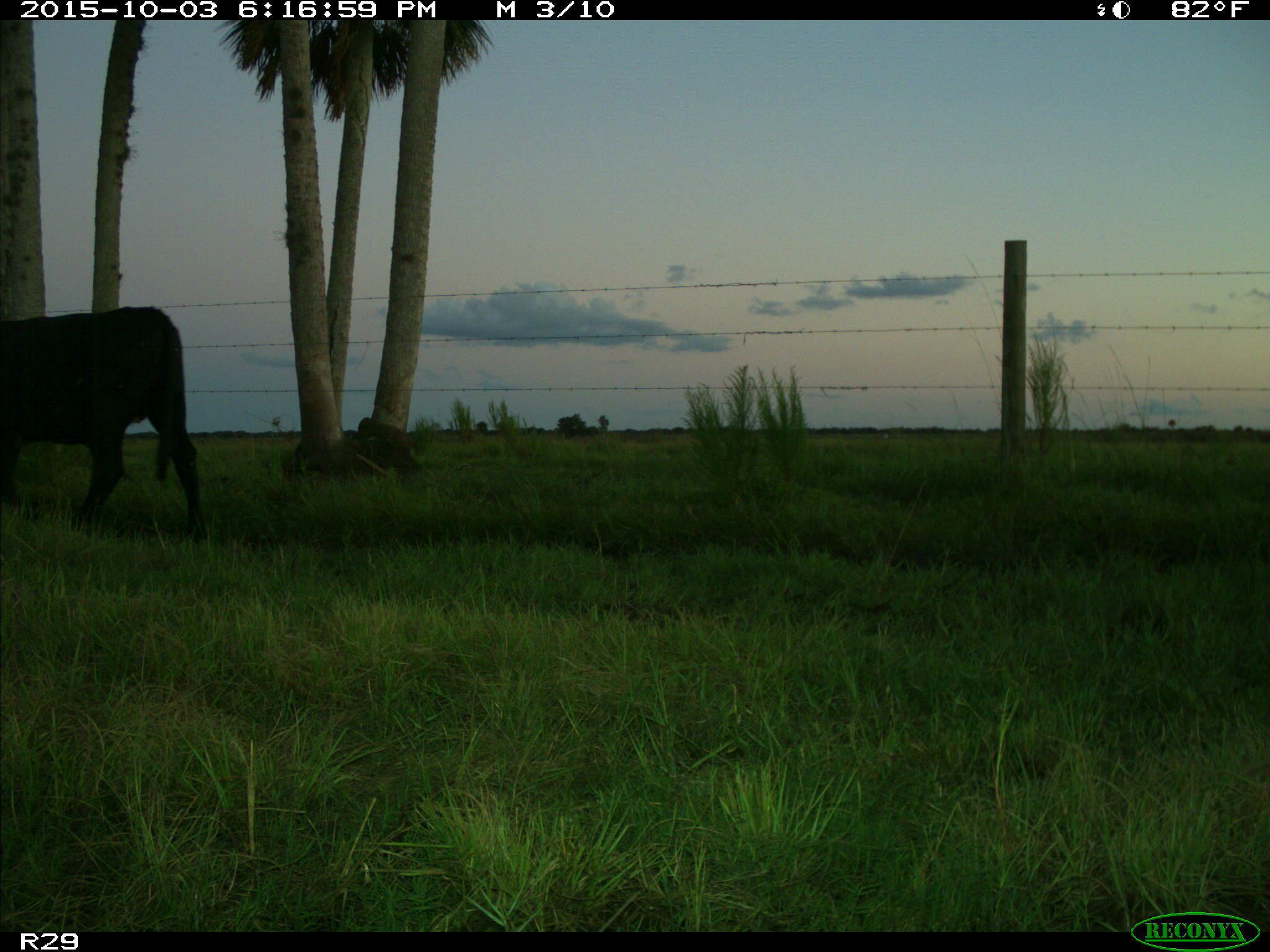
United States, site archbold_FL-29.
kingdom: Animalia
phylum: Chordata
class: Mammalia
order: Artiodactyla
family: Bovidae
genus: Bos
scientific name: Bos taurus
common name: domestic cow